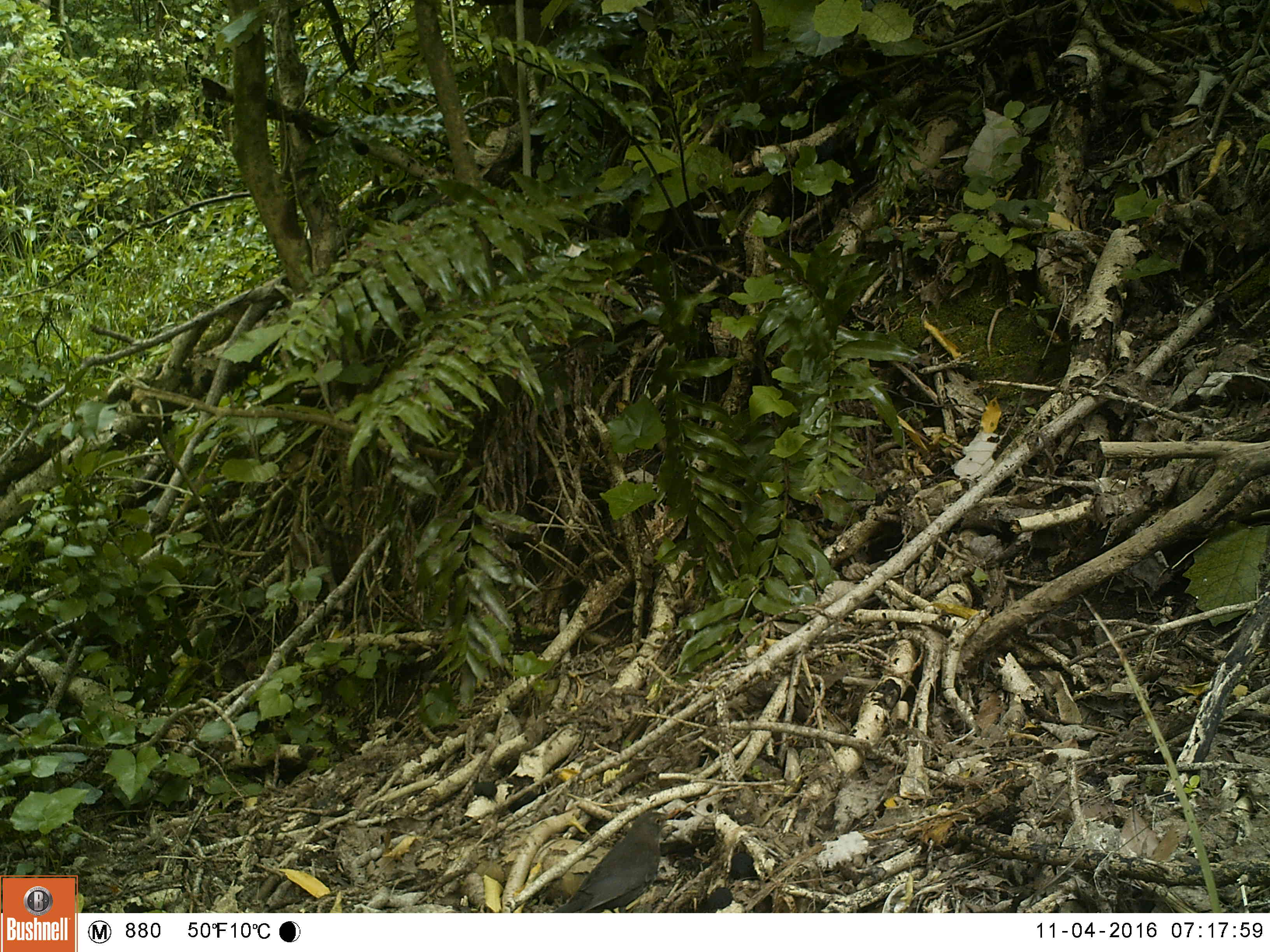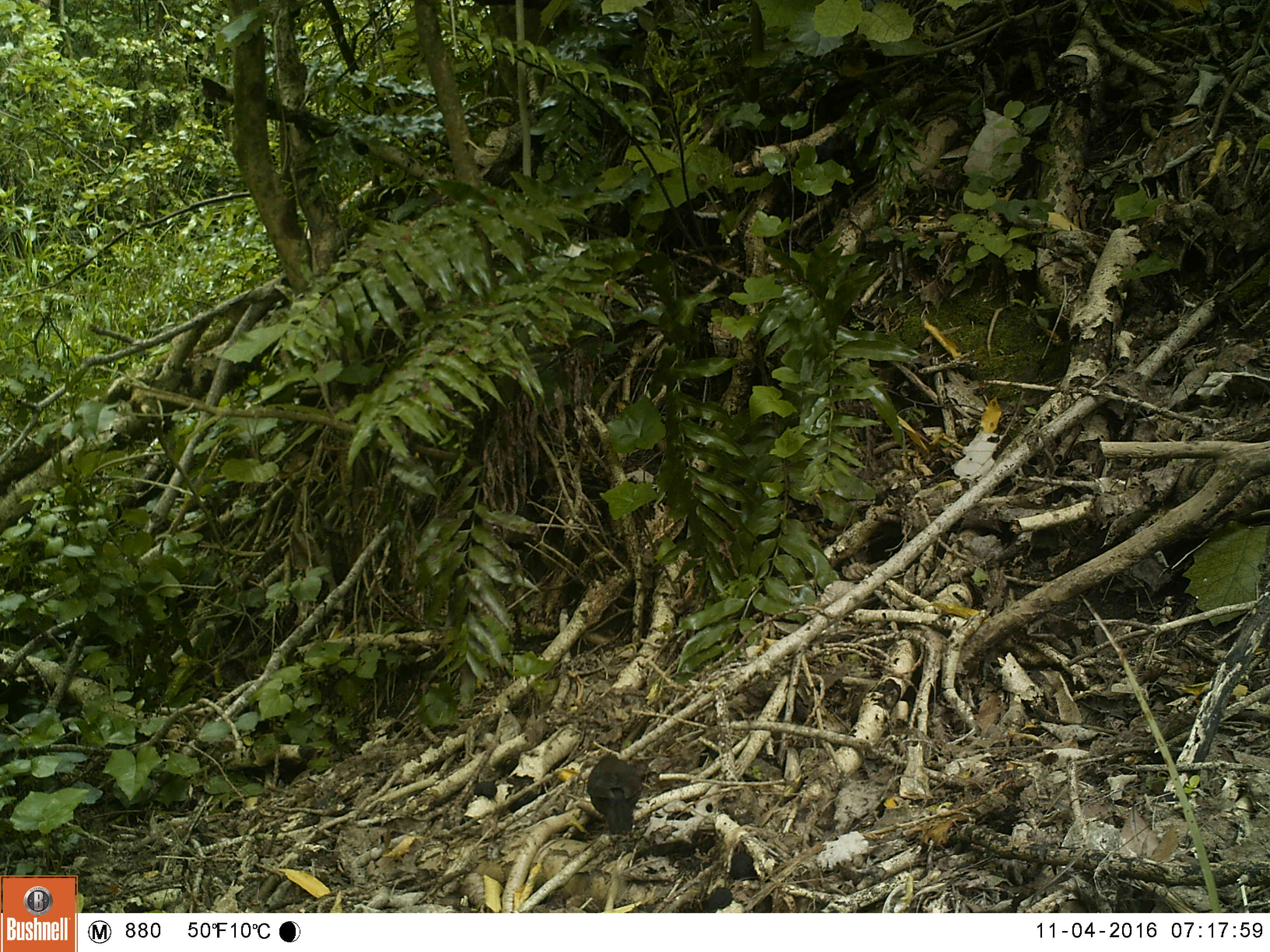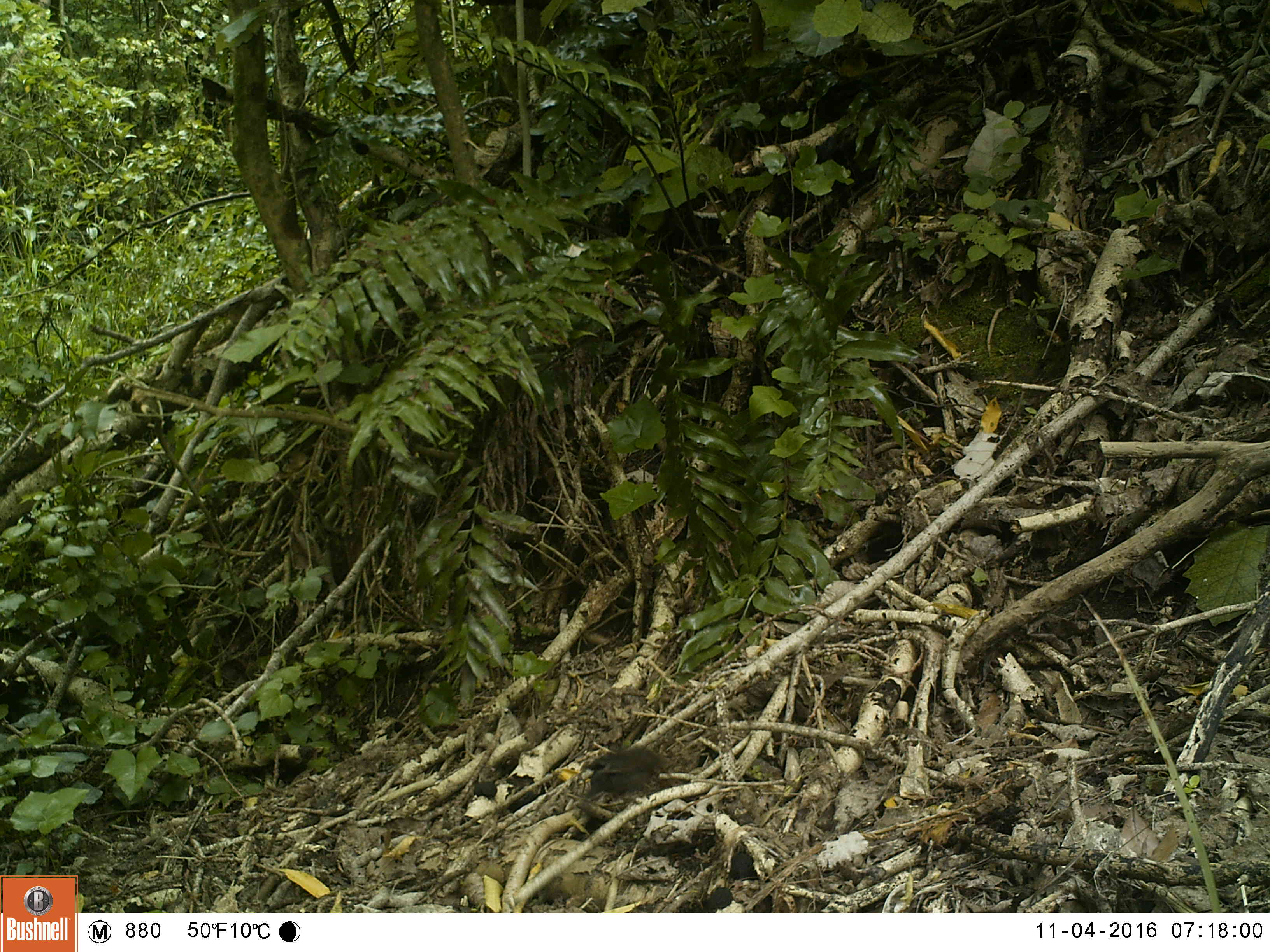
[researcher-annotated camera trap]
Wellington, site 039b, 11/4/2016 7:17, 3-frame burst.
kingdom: Animalia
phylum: Chordata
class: Aves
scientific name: Aves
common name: bird